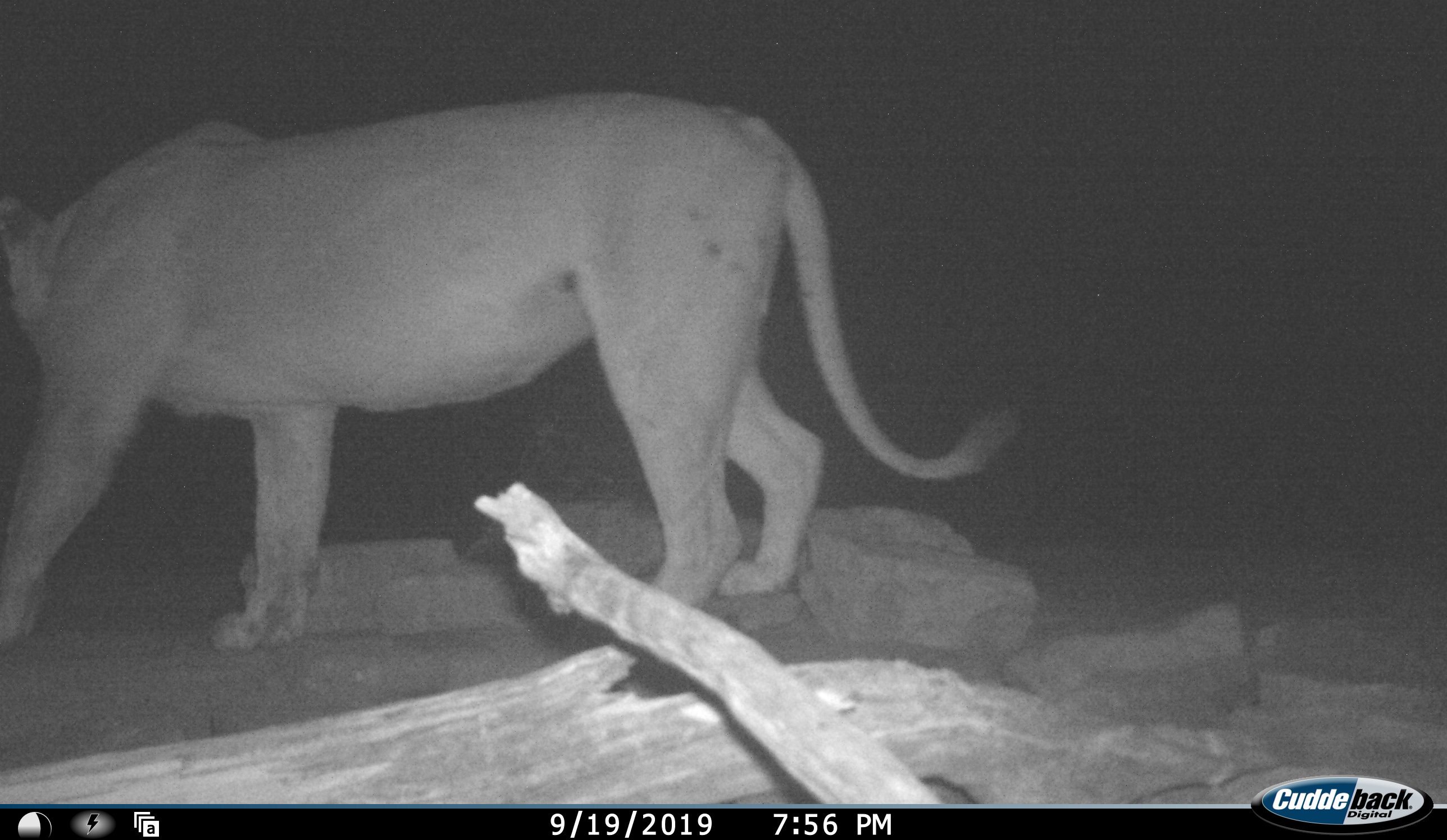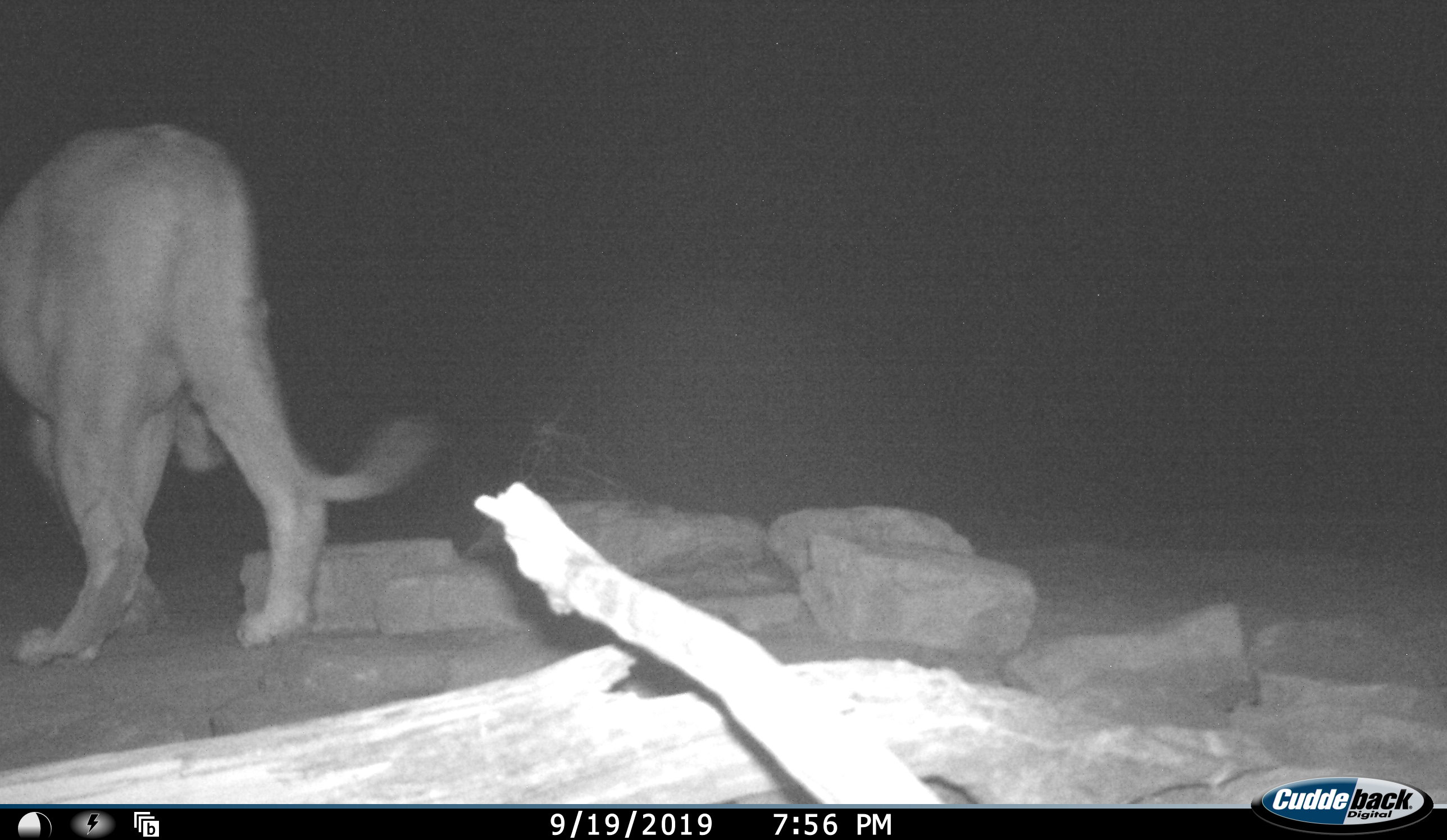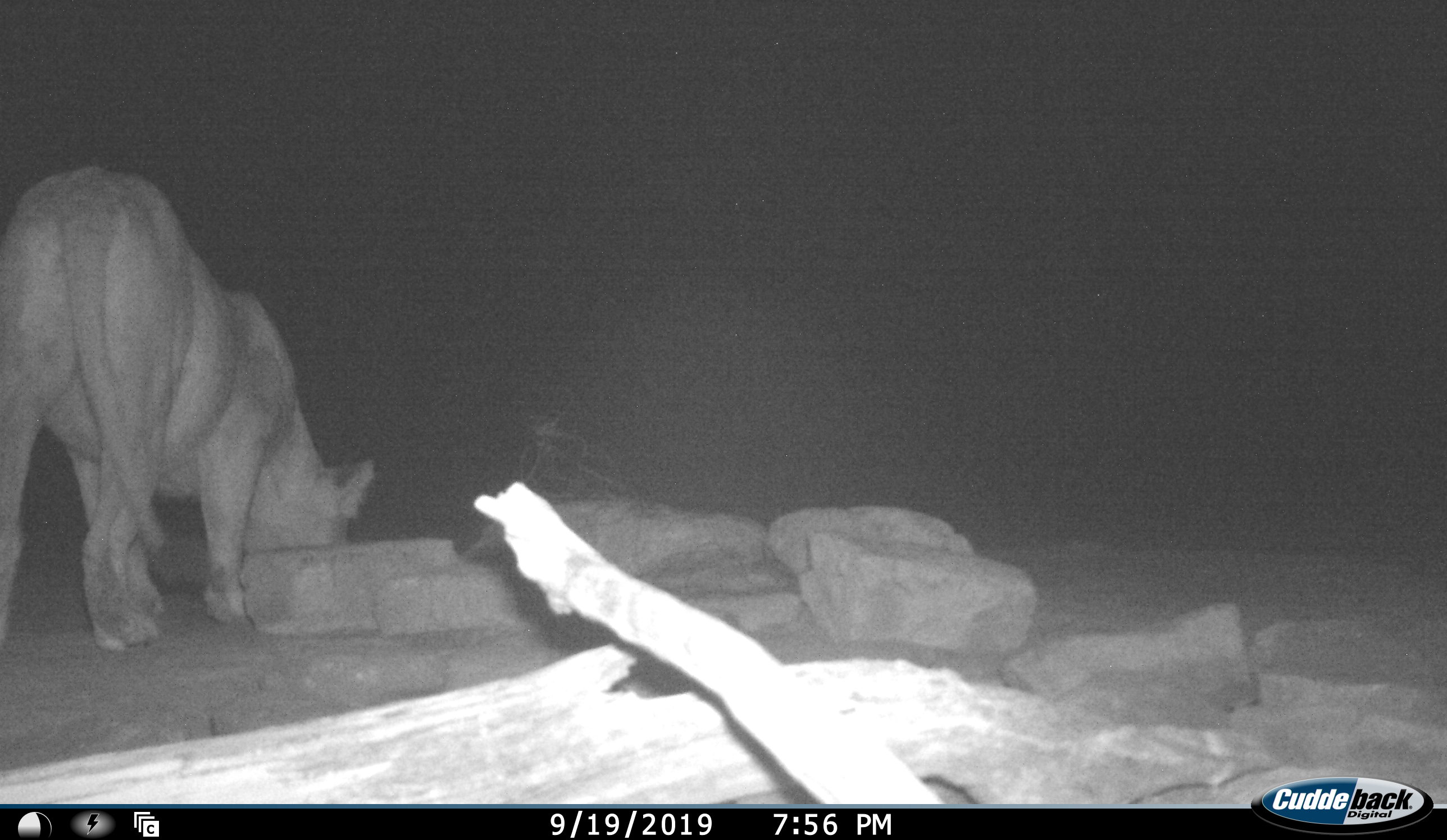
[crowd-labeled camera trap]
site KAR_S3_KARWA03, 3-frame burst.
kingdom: Animalia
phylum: Chordata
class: Mammalia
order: Carnivora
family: Felidae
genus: Panthera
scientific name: Panthera leo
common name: lion female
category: lionfemale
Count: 1.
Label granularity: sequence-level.